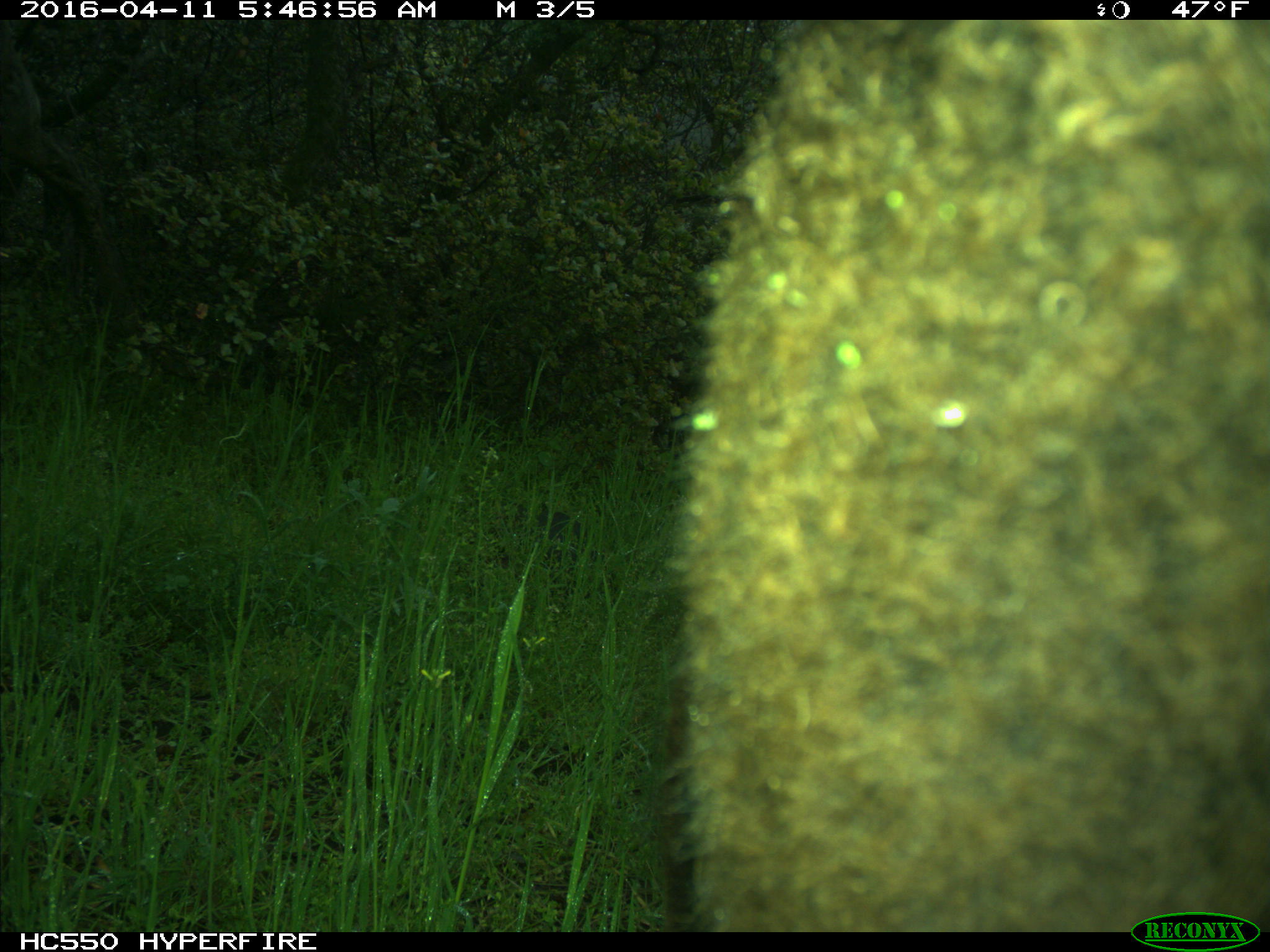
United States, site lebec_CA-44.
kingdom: Animalia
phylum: Chordata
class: Mammalia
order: Artiodactyla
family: Bovidae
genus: Bos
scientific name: Bos taurus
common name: domestic cow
Bos taurus (domestic cow).